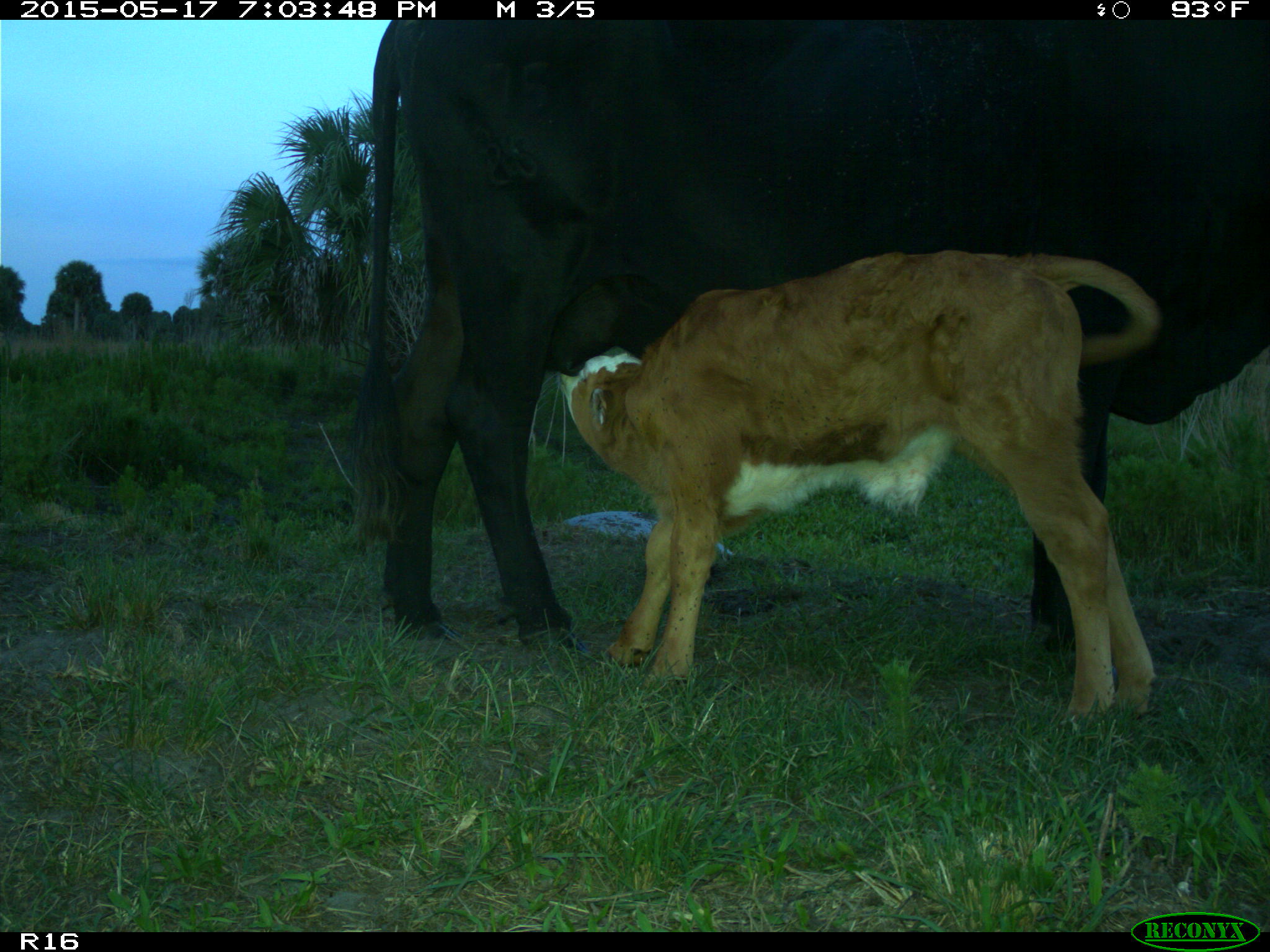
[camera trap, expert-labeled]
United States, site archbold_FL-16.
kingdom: Animalia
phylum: Chordata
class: Mammalia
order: Artiodactyla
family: Bovidae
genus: Bos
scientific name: Bos taurus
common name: domestic cow